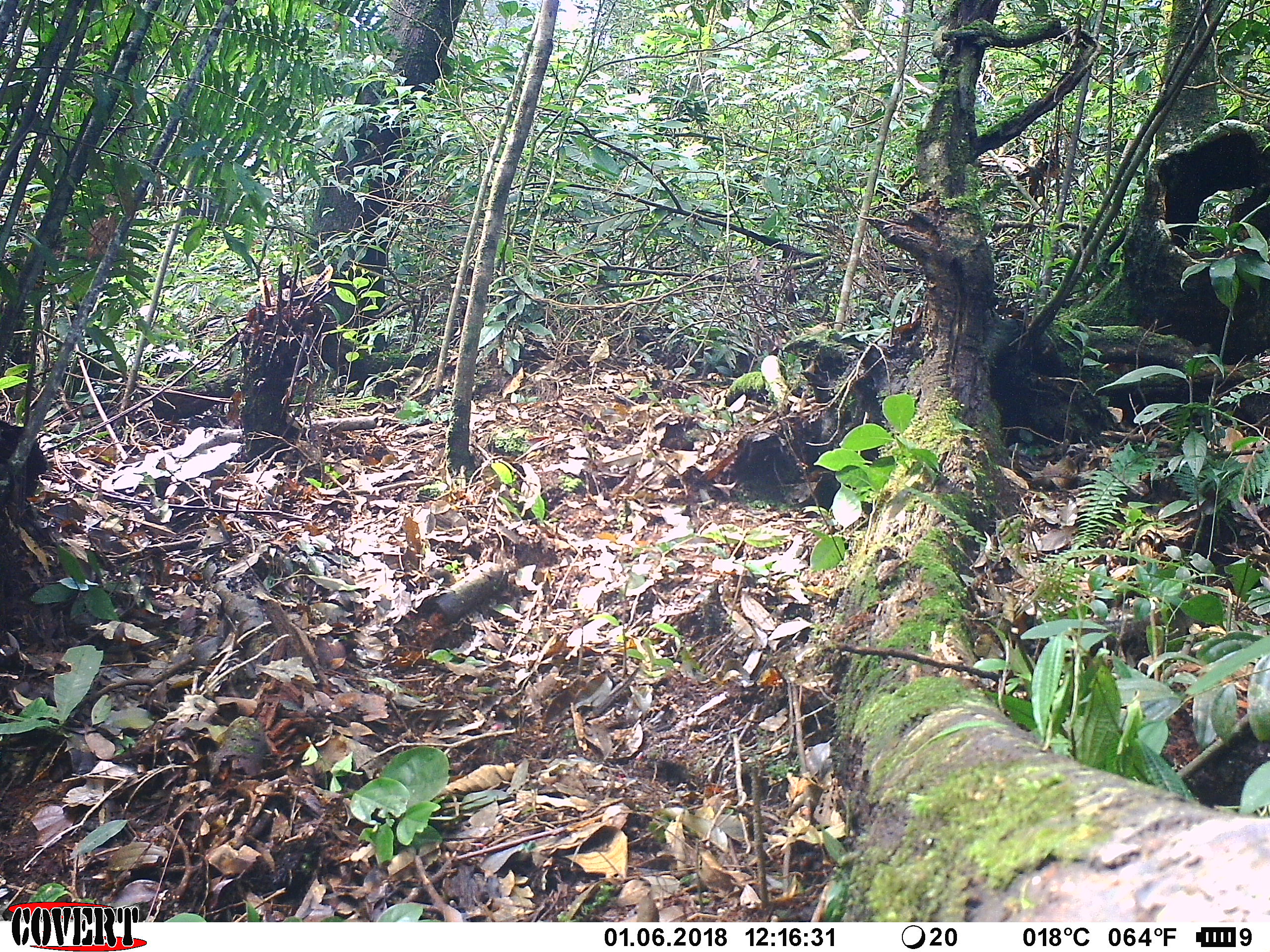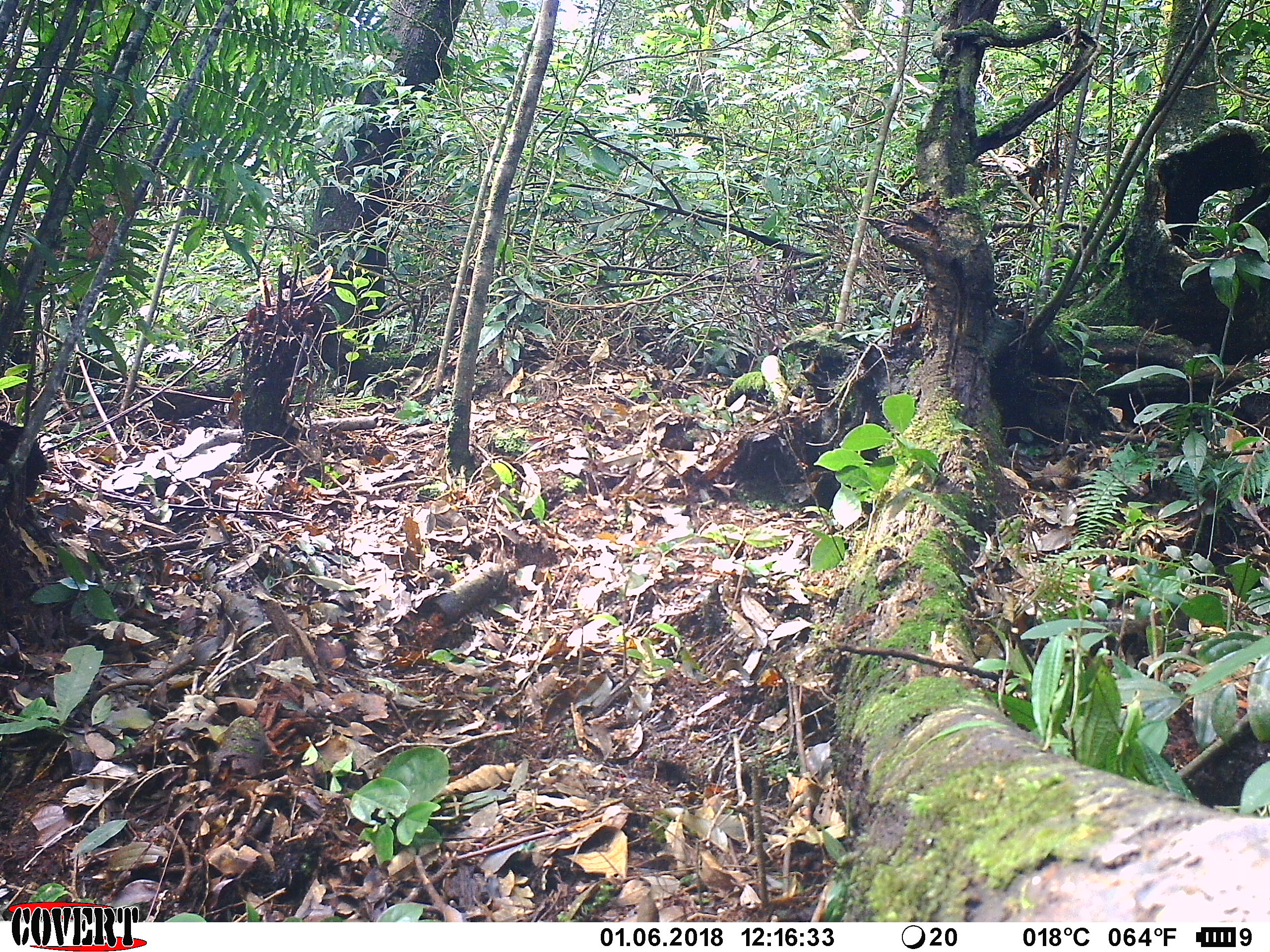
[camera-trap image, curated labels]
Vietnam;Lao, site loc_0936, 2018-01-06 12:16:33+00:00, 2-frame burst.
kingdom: Animalia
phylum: Chordata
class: Mammalia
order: Rodentia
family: Sciuridae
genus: Dremomys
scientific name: Dremomys rufigenis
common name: red-cheeked squirrel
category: red cheeked squirrel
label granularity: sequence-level